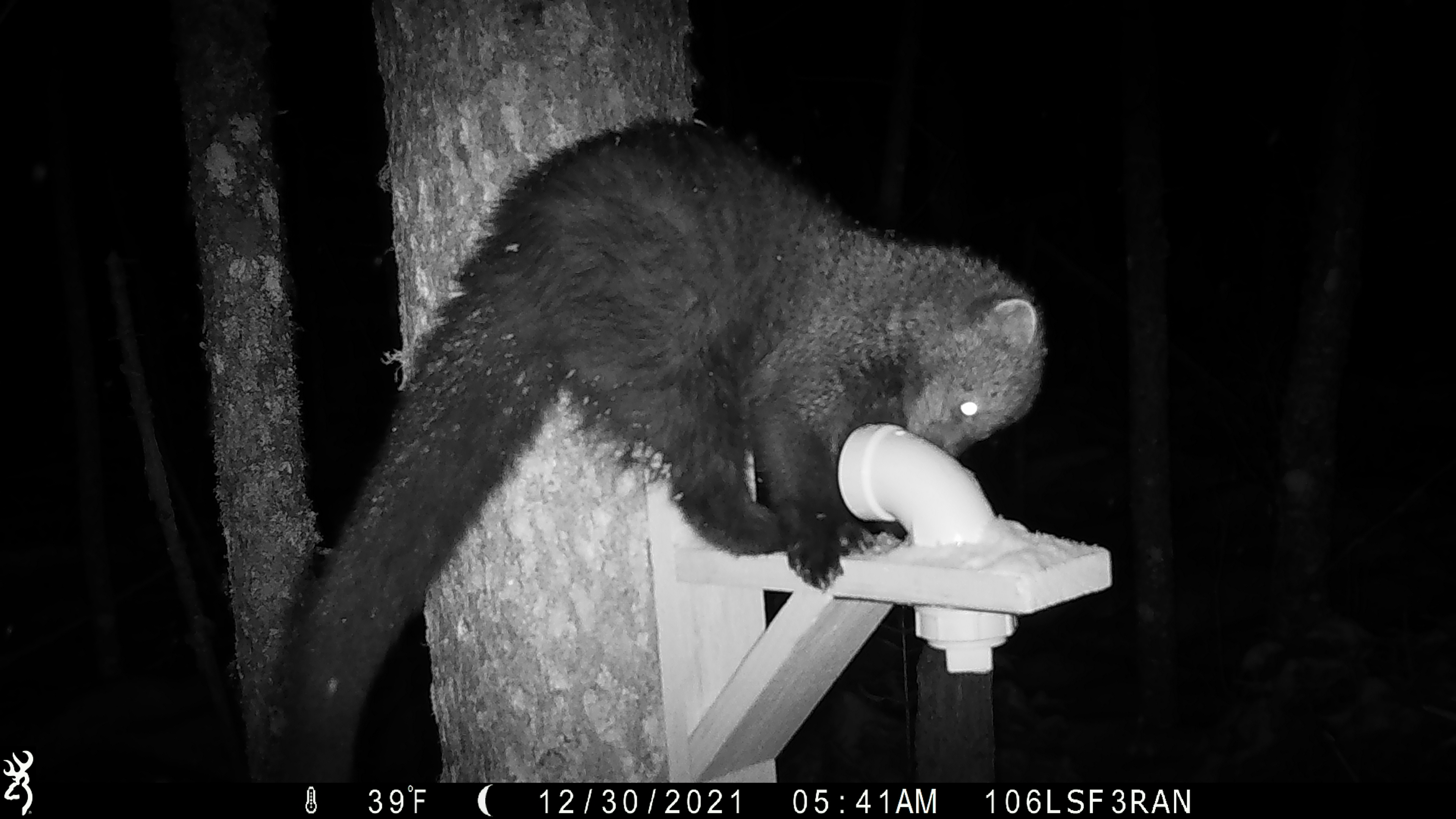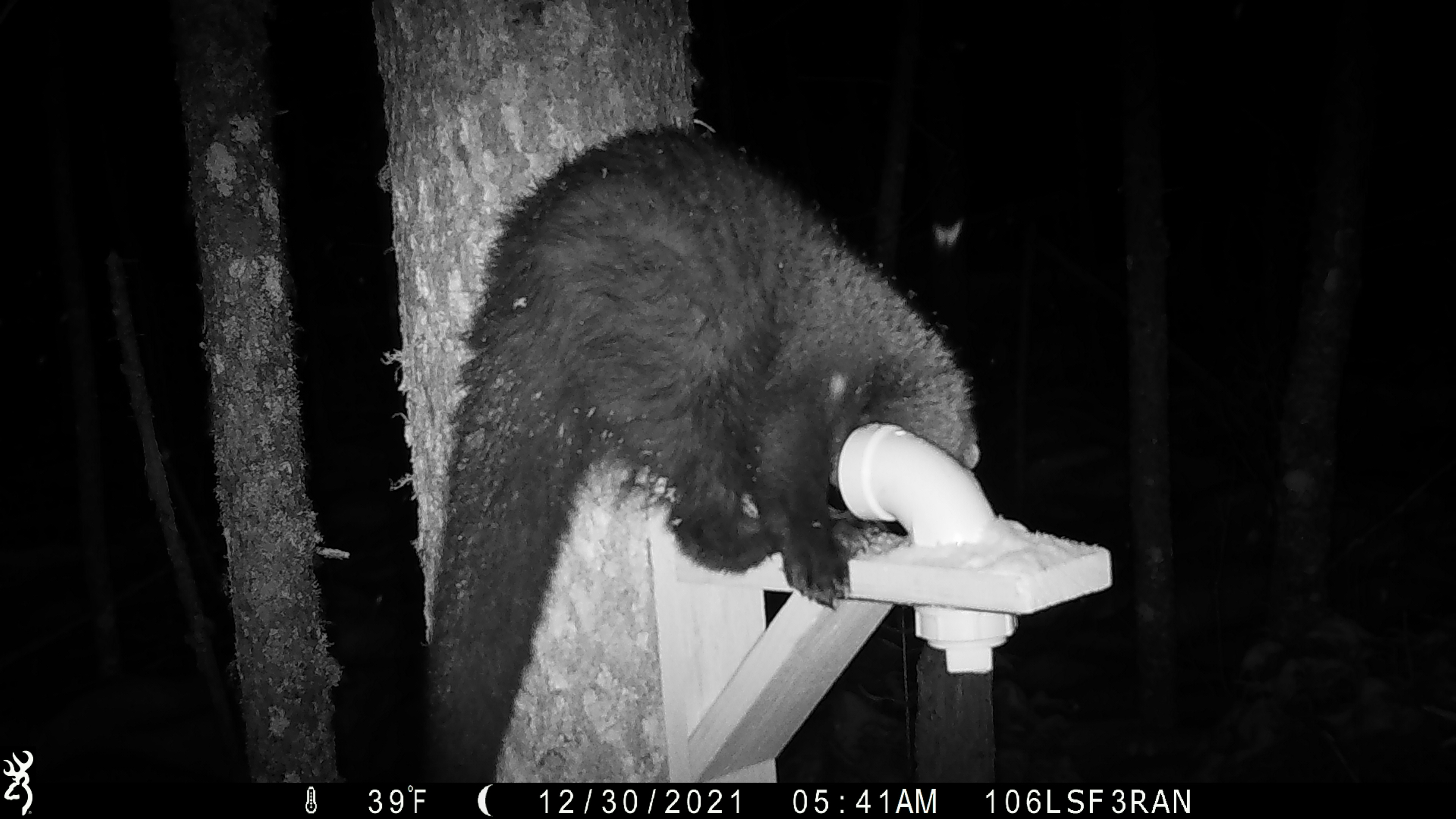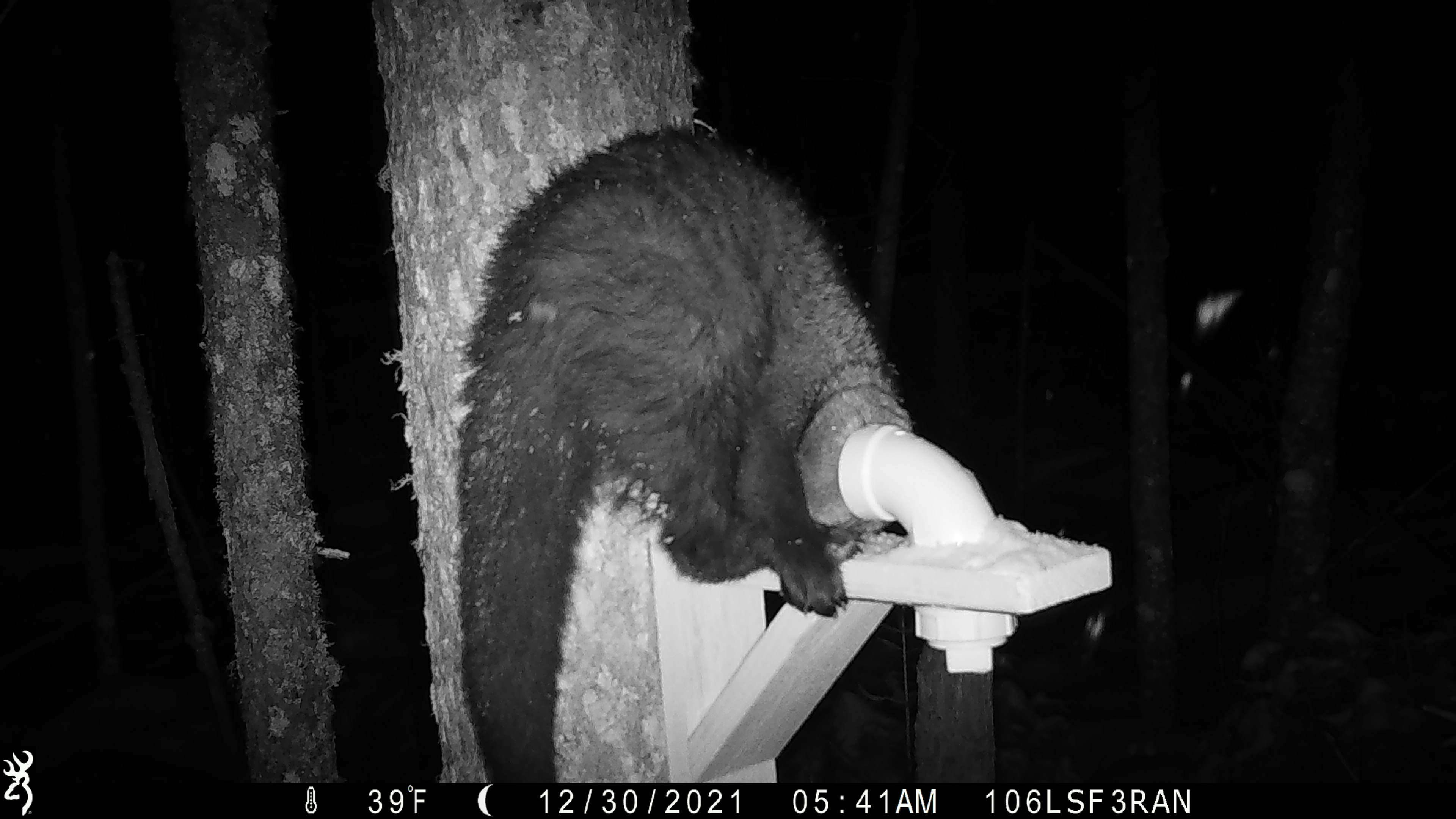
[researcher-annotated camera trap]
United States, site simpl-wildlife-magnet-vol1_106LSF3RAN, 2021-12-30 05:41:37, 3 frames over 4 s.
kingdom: Animalia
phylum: Chordata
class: Mammalia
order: Carnivora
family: Mustelidae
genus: Martes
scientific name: Martes americana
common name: american marten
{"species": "american marten (Martes americana)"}